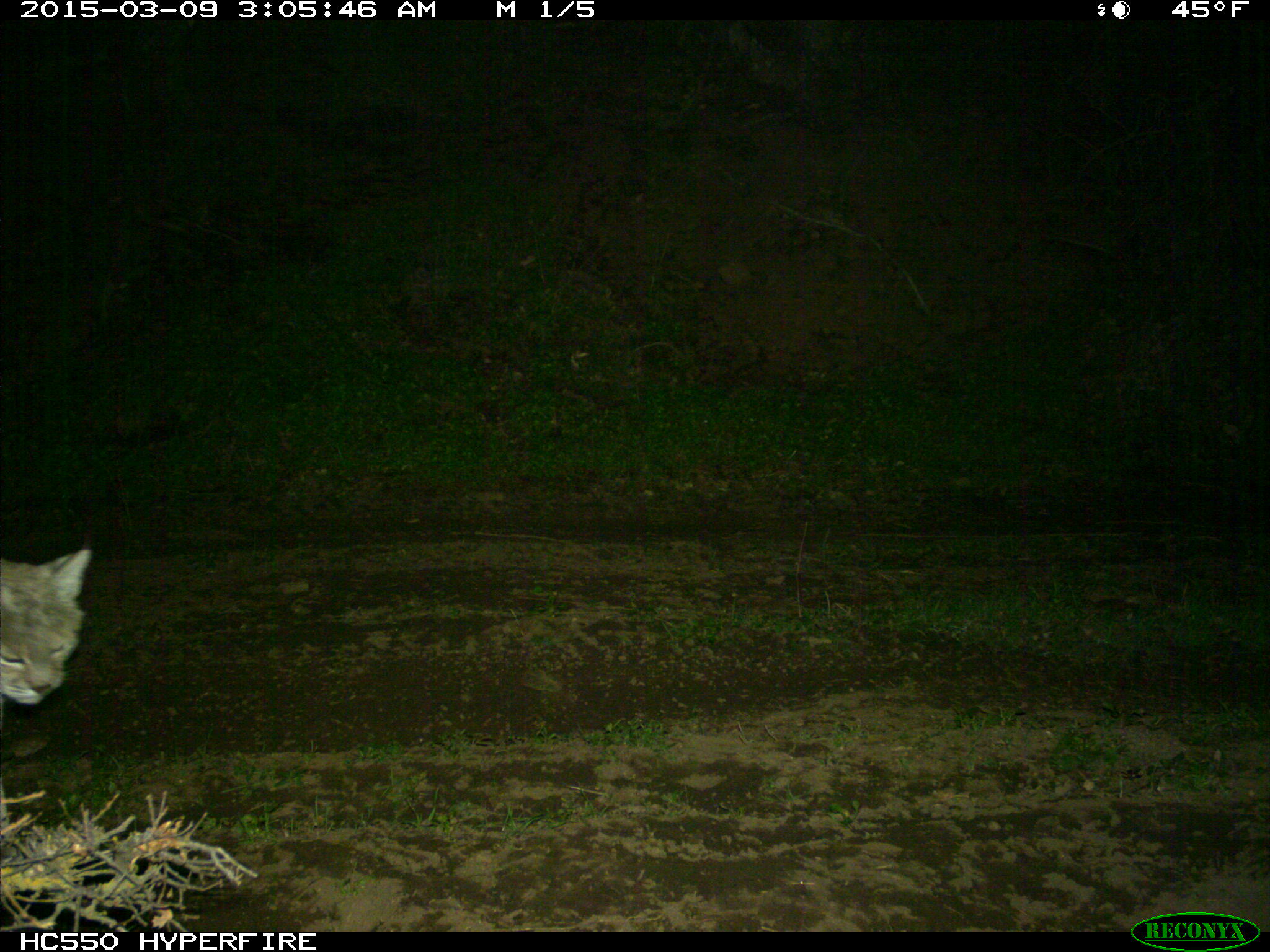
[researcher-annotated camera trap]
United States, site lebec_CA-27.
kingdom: Animalia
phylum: Chordata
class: Mammalia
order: Carnivora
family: Felidae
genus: Lynx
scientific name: Lynx rufus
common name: bobcat